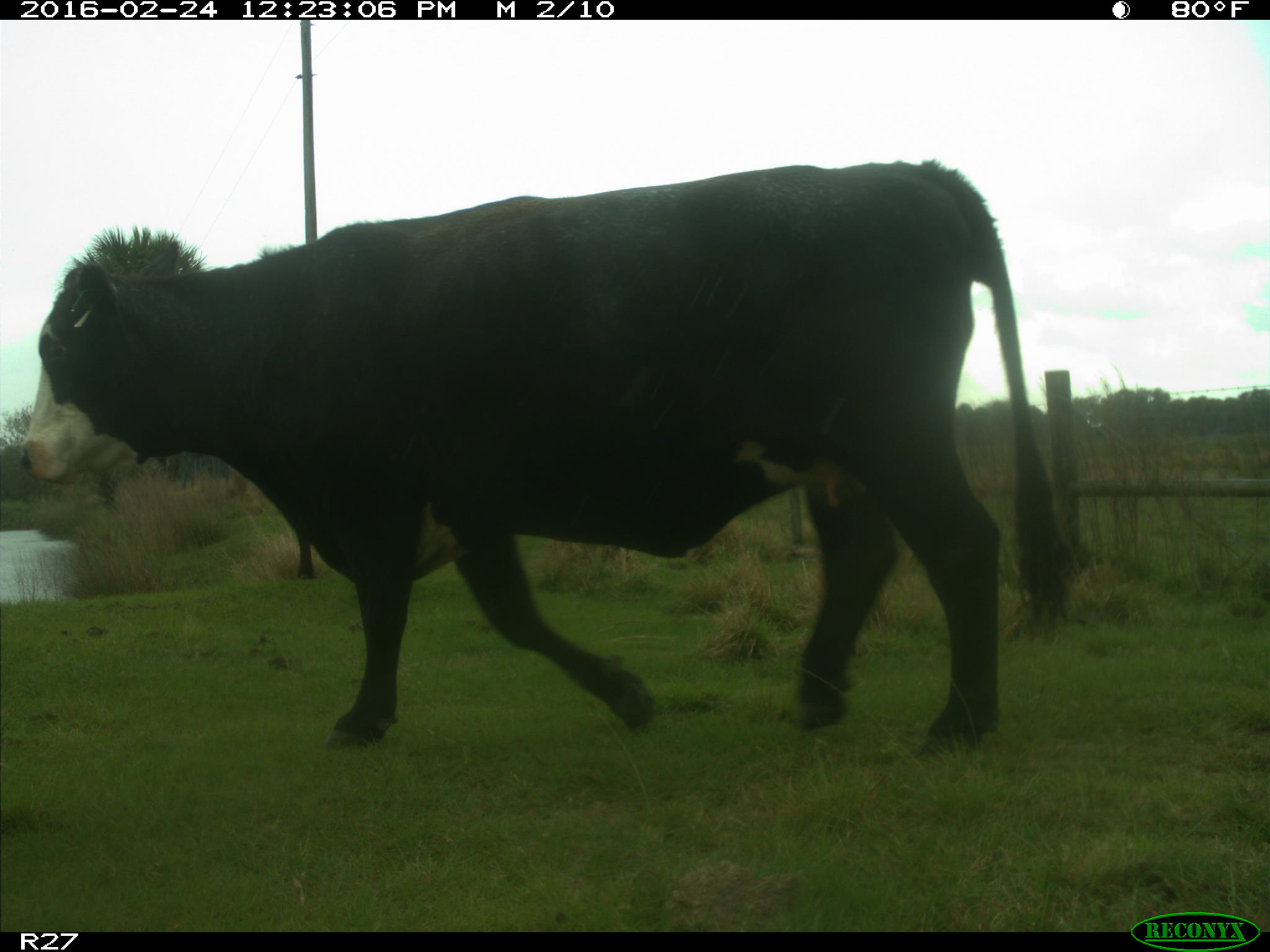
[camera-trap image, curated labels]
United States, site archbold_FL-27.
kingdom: Animalia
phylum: Chordata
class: Mammalia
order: Artiodactyla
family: Bovidae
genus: Bos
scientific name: Bos taurus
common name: domestic cow